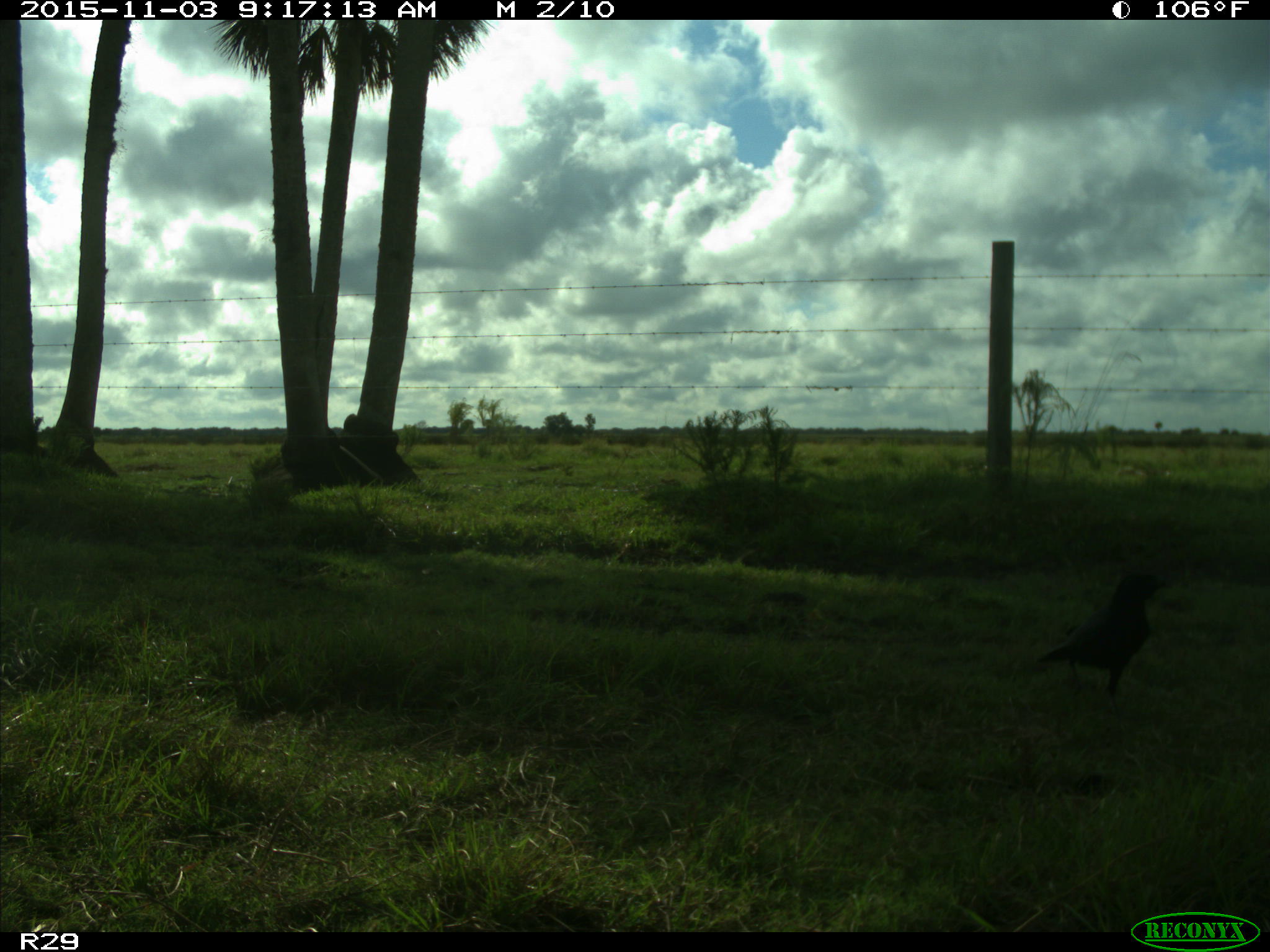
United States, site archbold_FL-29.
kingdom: Animalia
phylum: Chordata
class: Aves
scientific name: Aves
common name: birds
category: unidentified bird